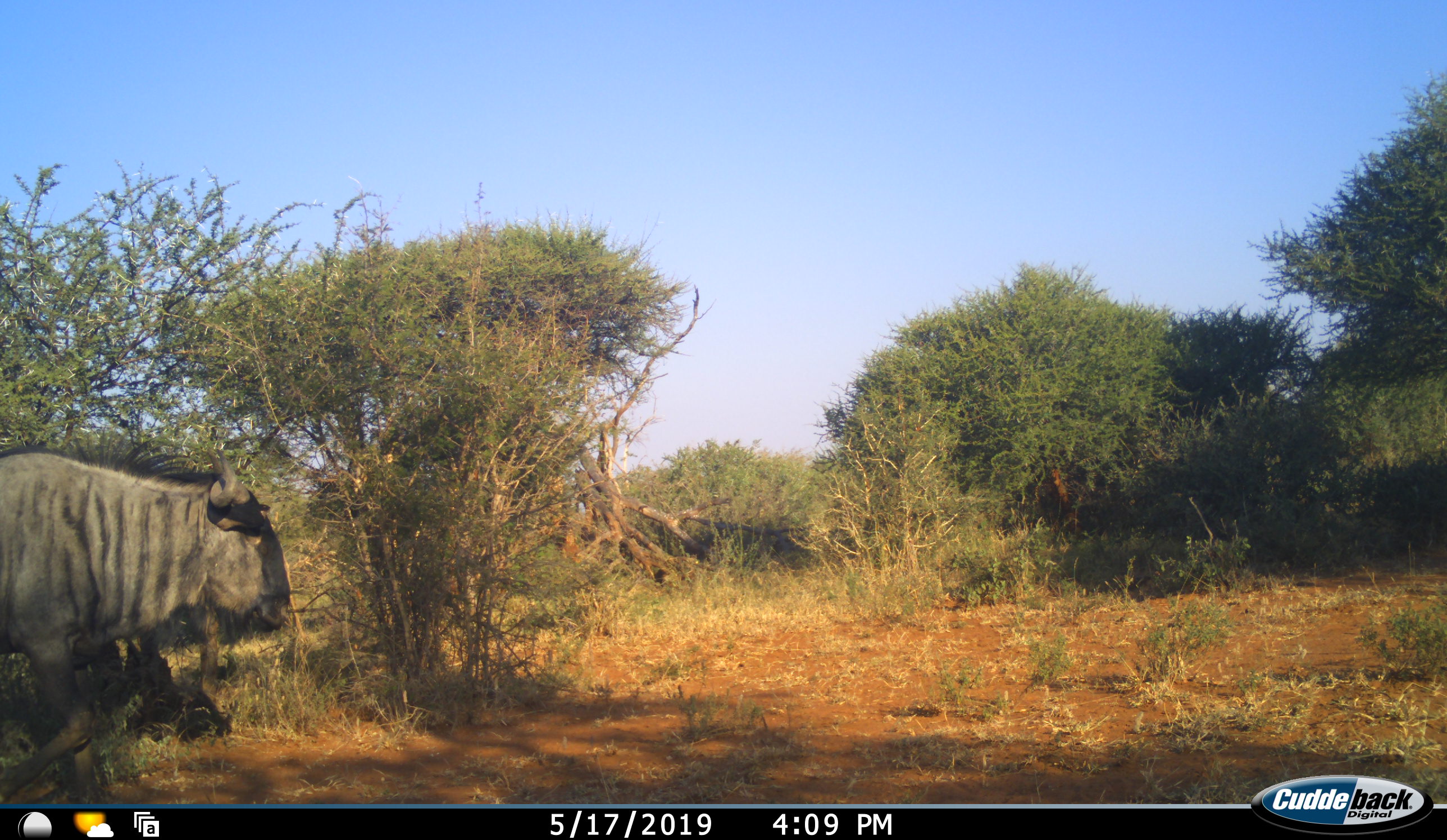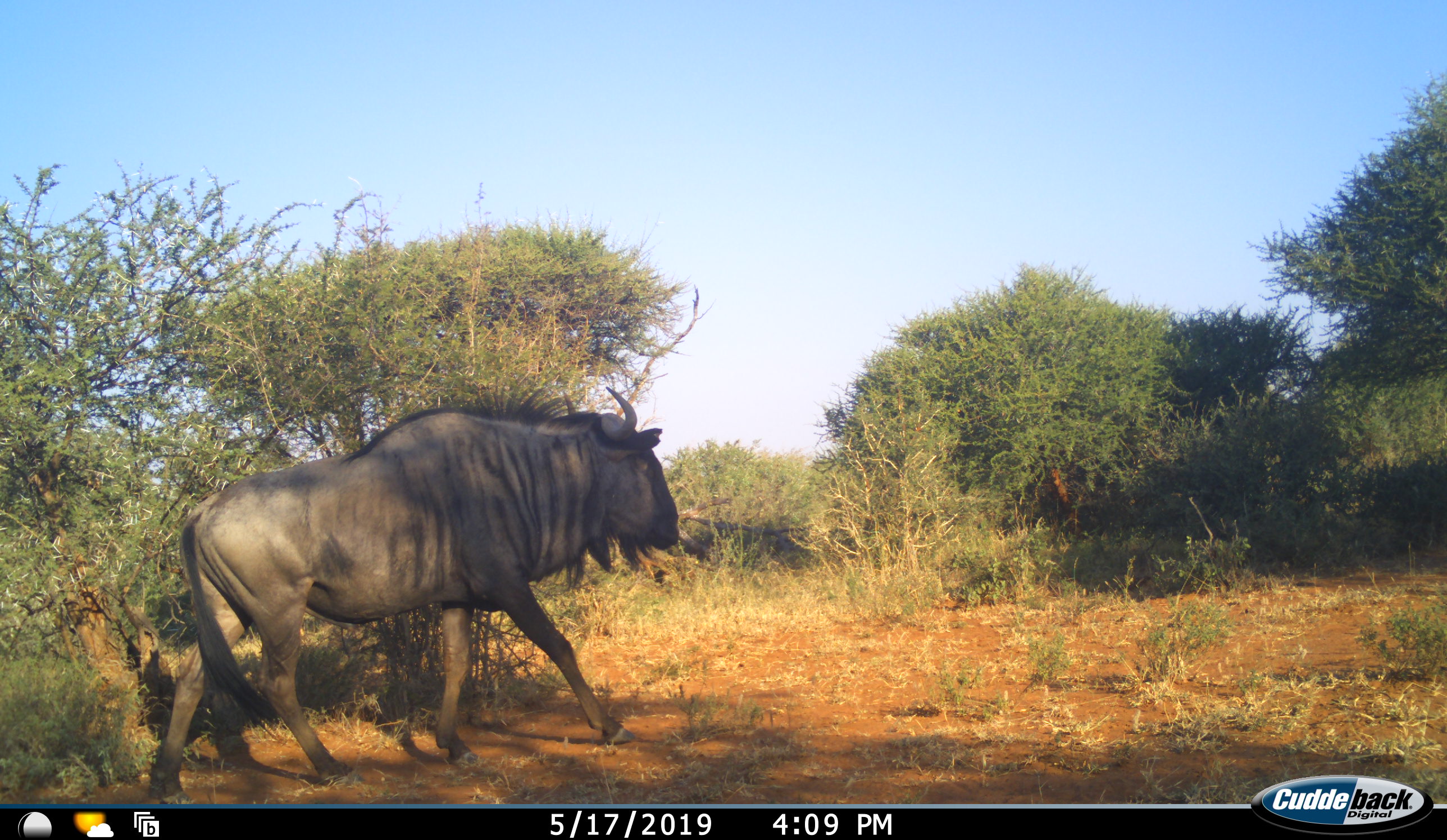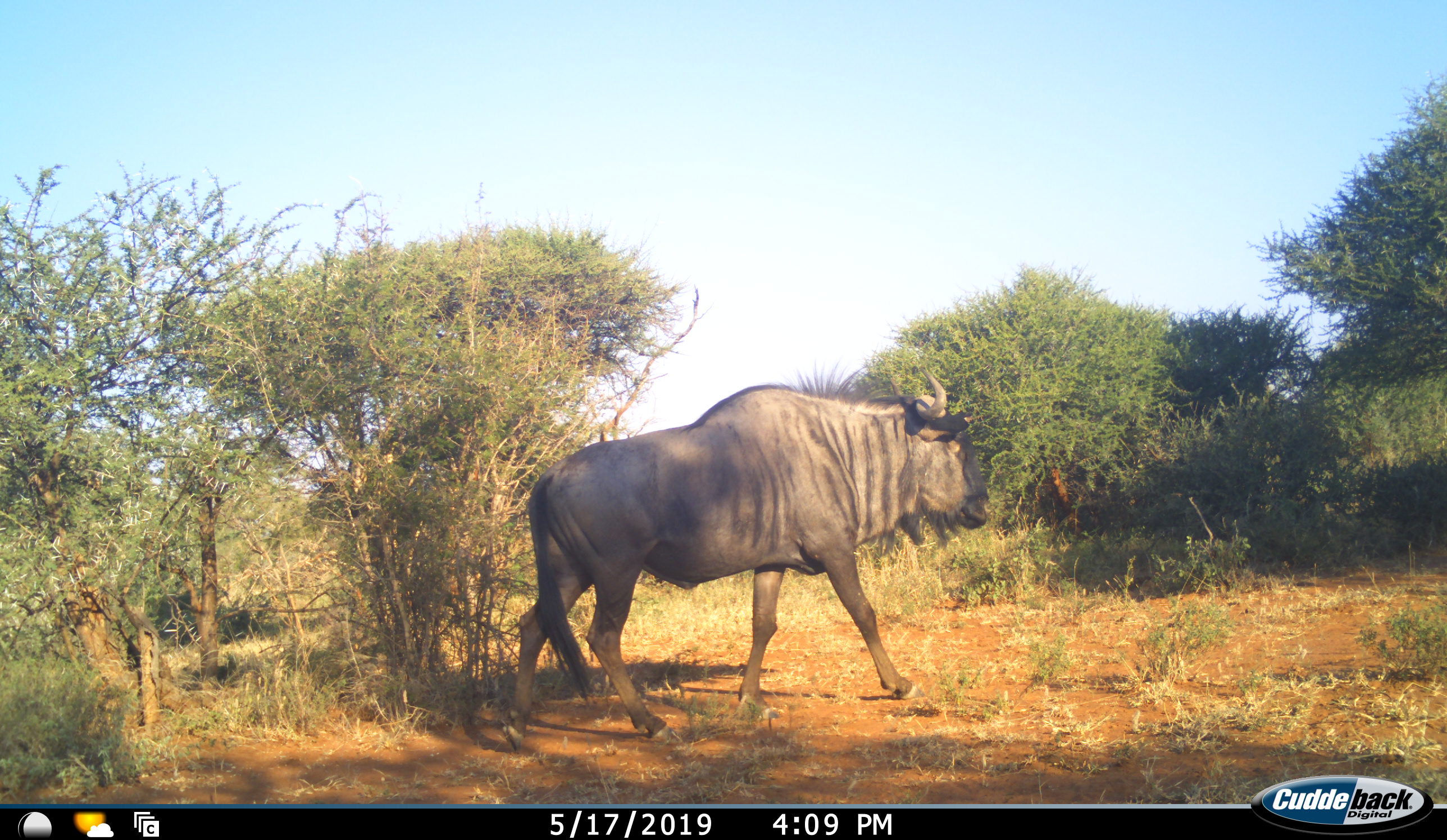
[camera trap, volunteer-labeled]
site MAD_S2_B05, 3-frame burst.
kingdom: Animalia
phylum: Chordata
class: Mammalia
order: Artiodactyla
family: Bovidae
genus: Connochaetes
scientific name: Connochaetes taurinus taurinus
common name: blue wildebeest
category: wildebeestblue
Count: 1.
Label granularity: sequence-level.